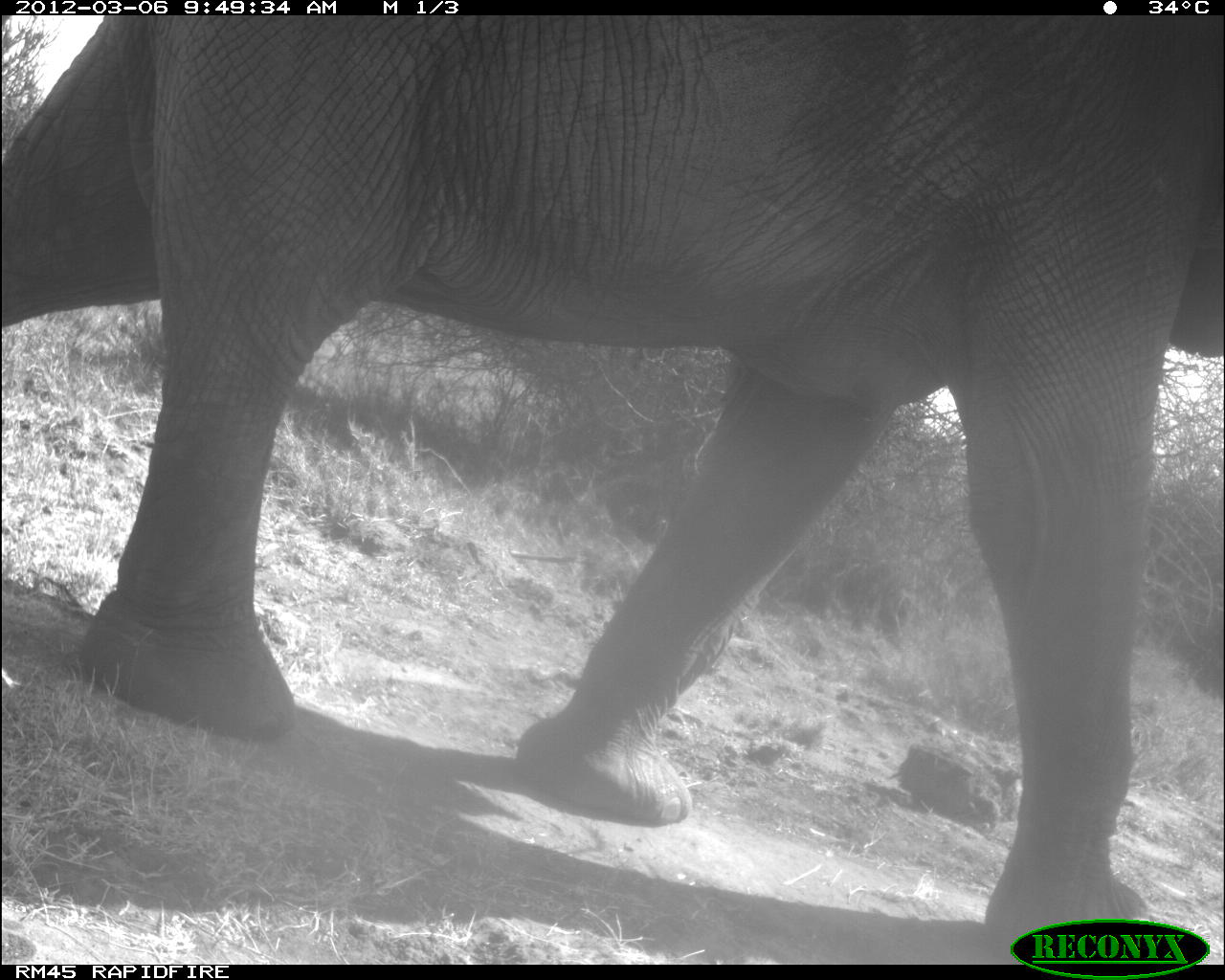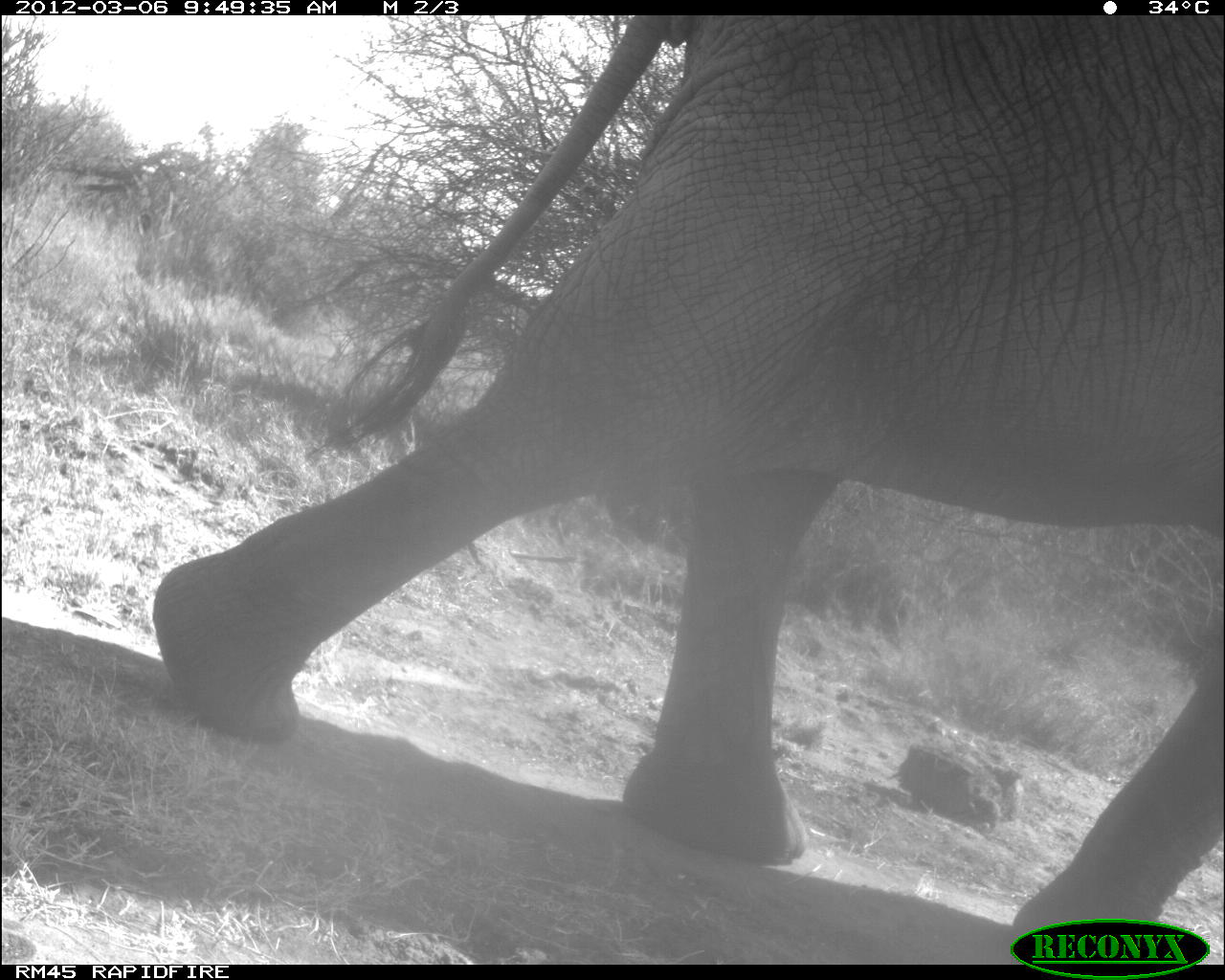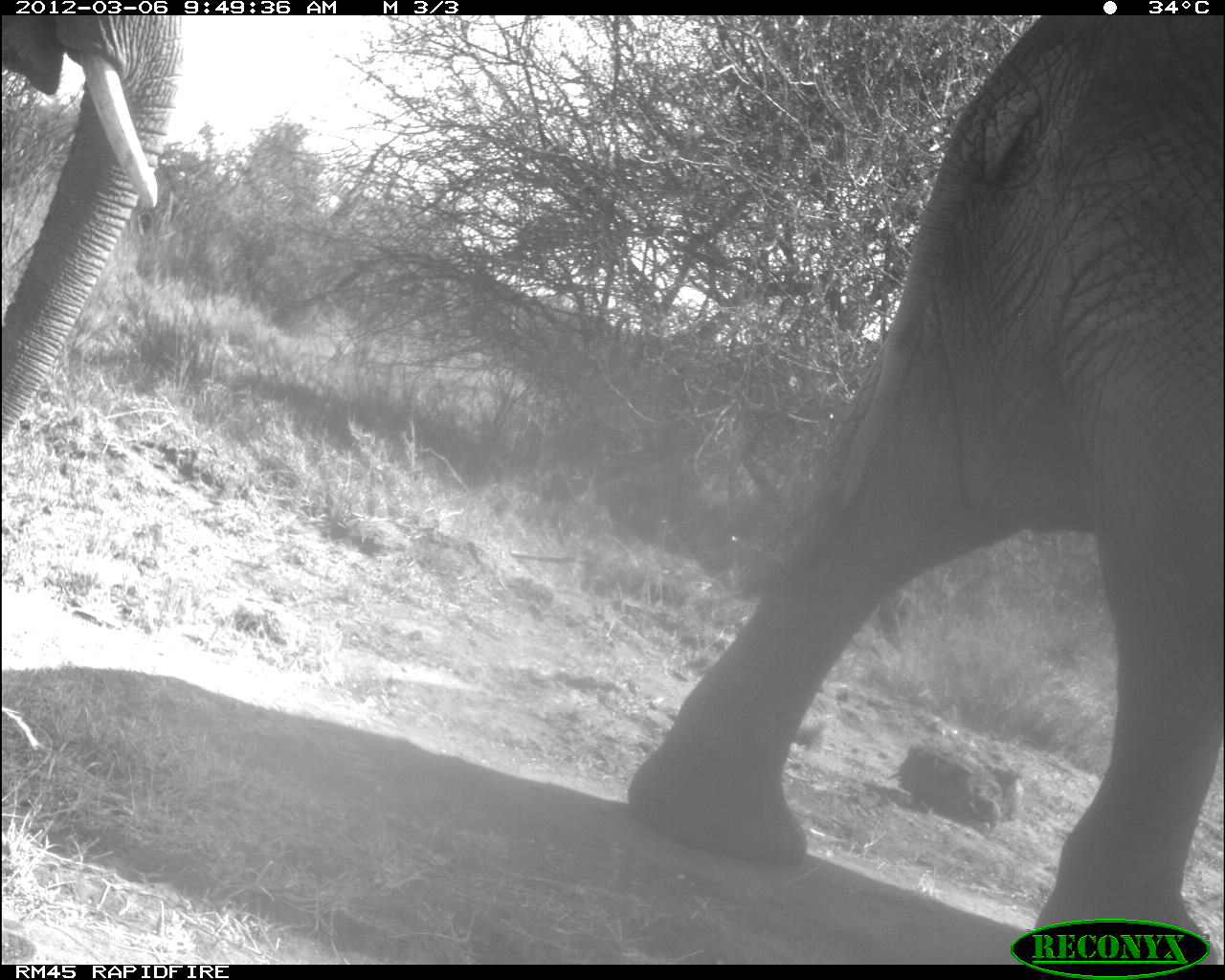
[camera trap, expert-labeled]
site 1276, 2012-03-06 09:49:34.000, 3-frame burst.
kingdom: Animalia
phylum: Chordata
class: Mammalia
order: Proboscidea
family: Elephantidae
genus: Loxodonta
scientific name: Loxodonta africana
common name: african bush elephant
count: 1